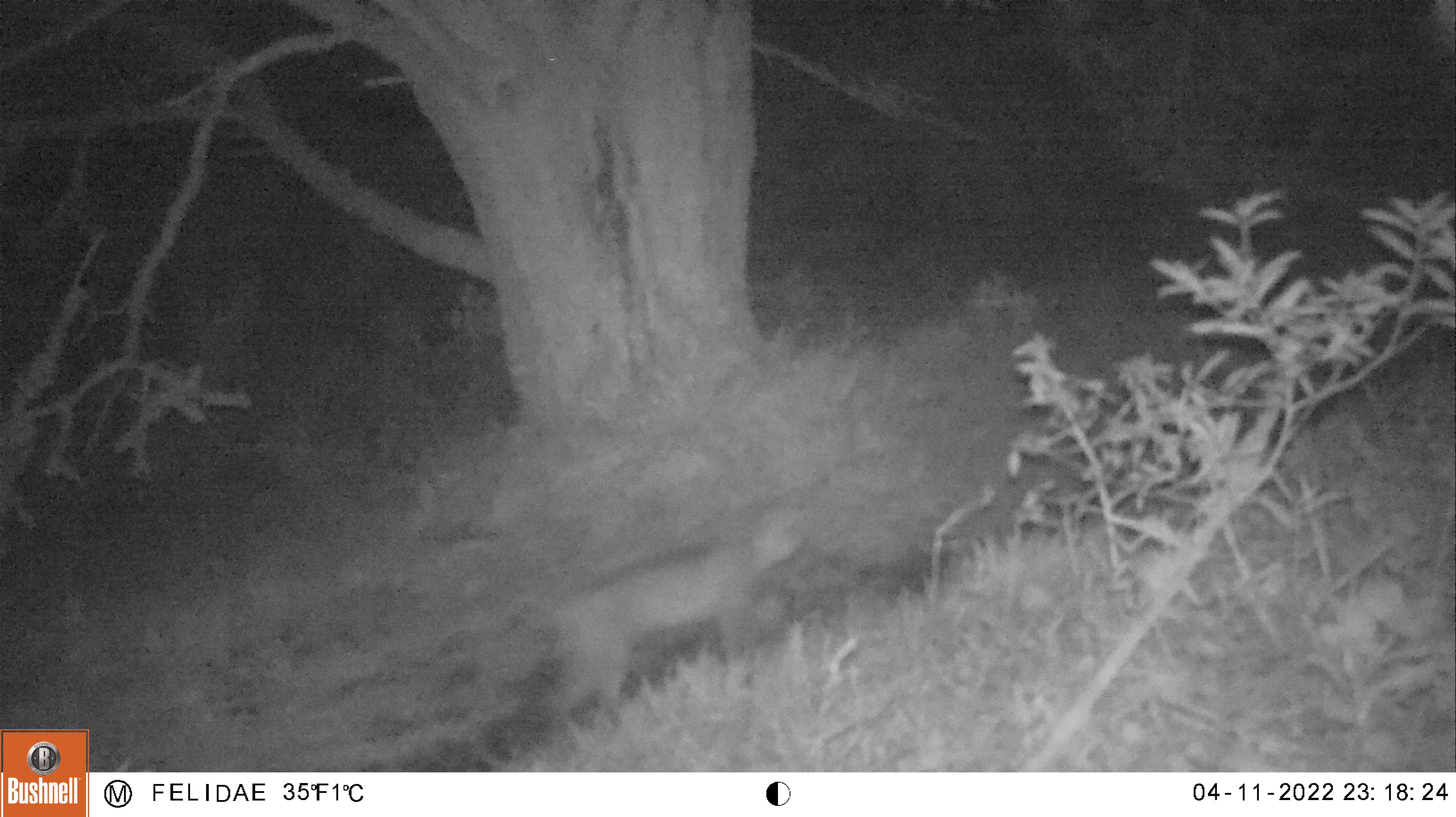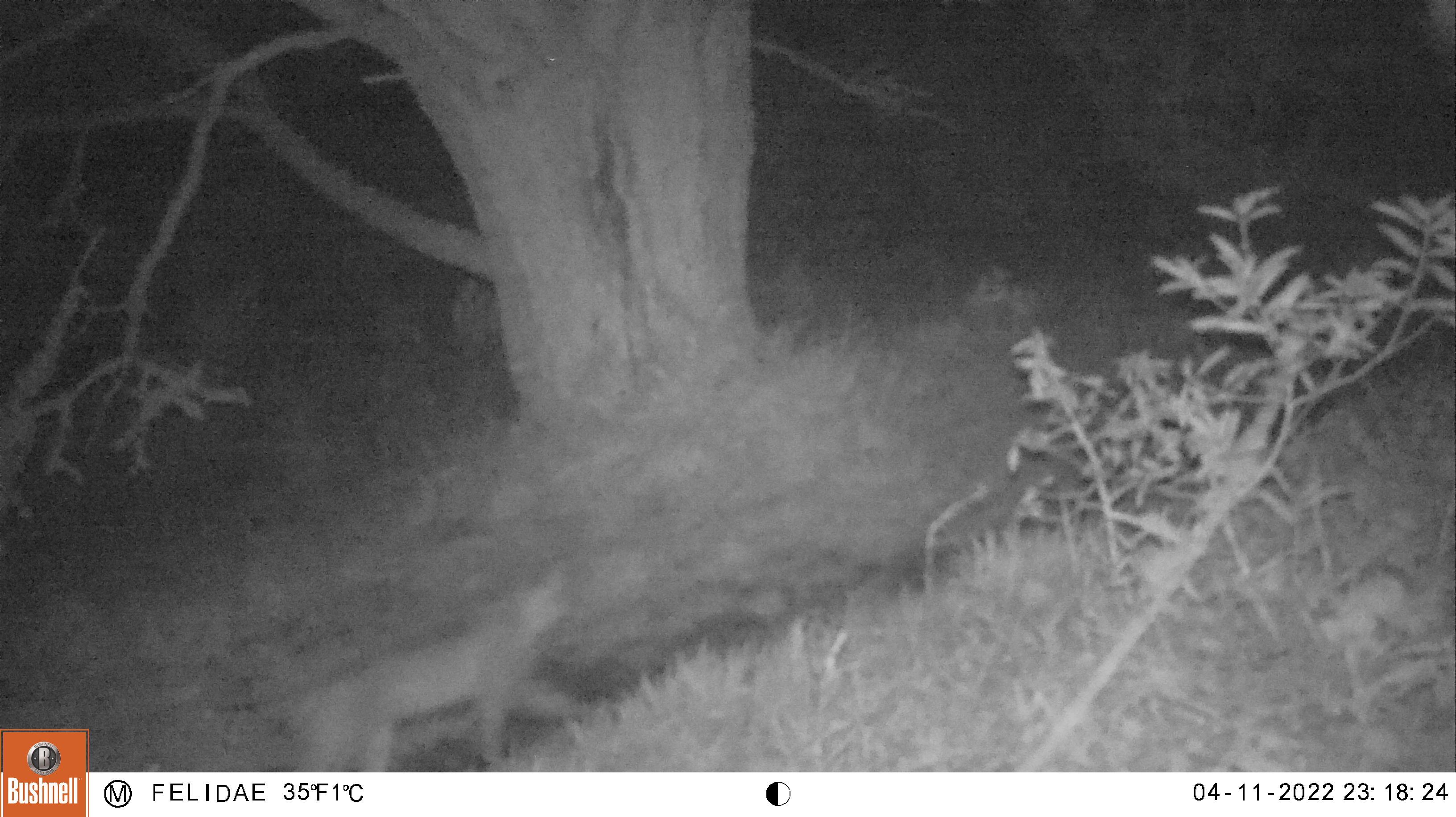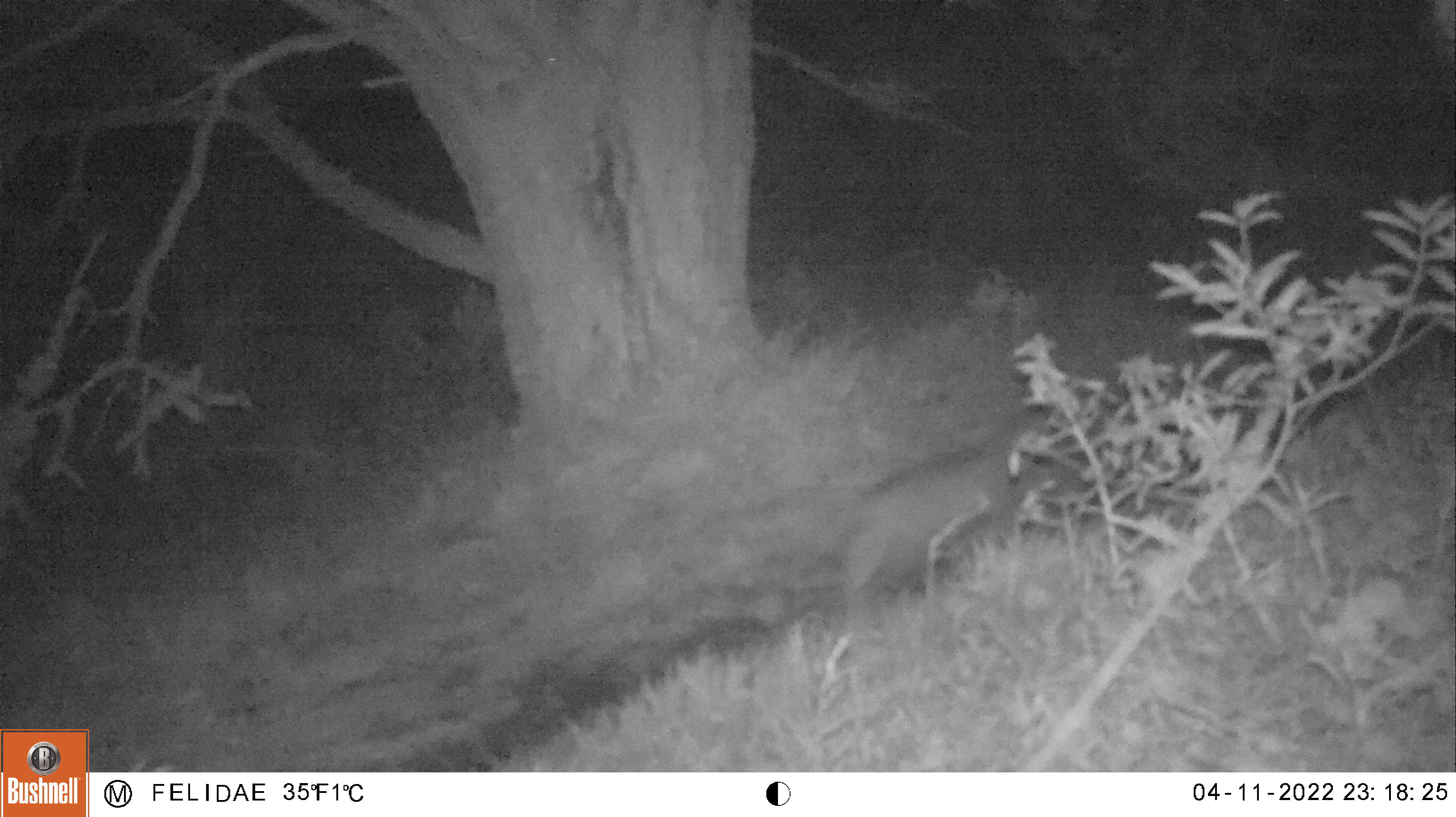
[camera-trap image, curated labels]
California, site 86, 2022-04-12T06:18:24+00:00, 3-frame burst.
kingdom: Animalia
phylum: Chordata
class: Mammalia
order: Carnivora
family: Felidae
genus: Lynx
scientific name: Lynx rufus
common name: bobcat